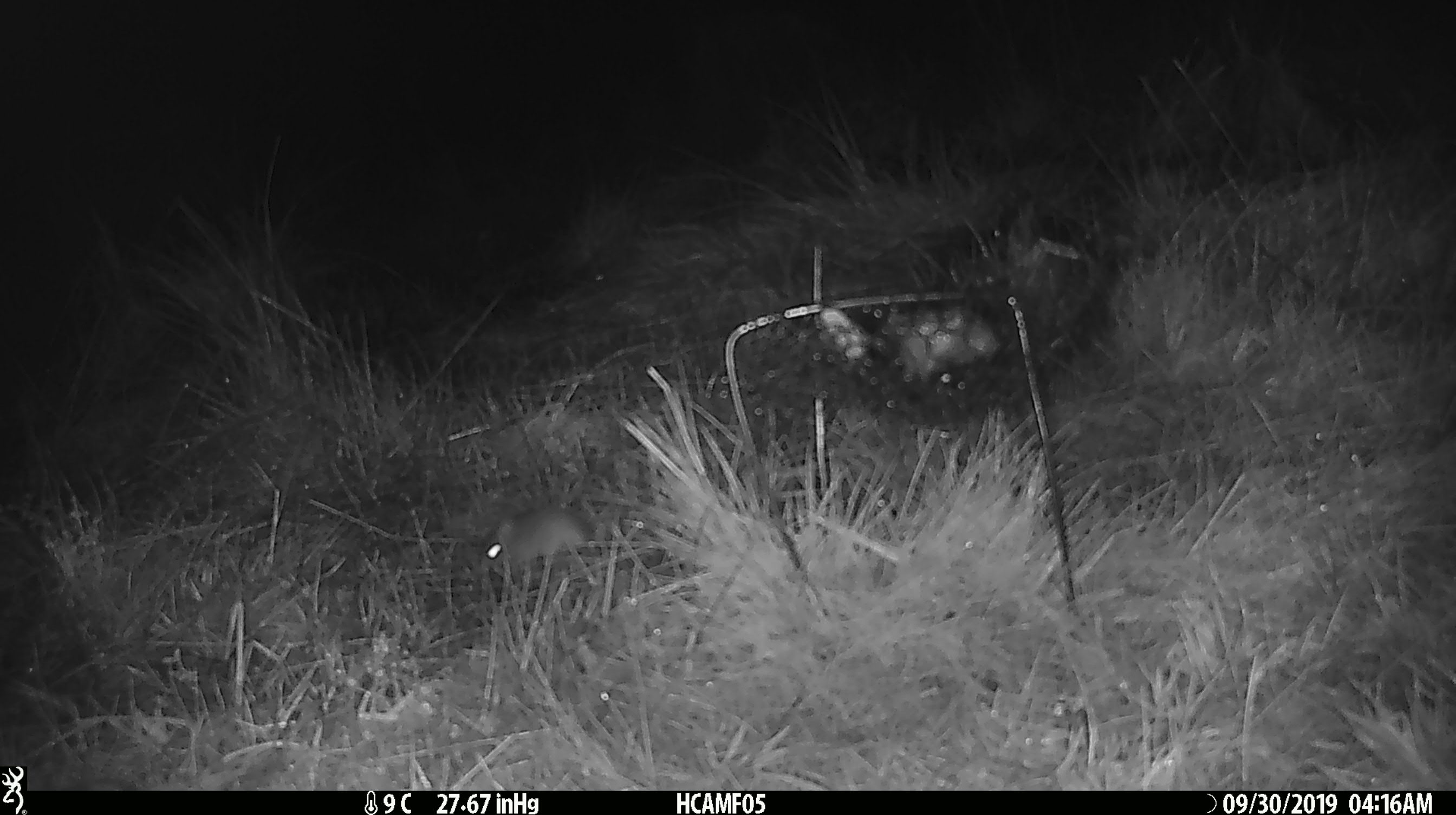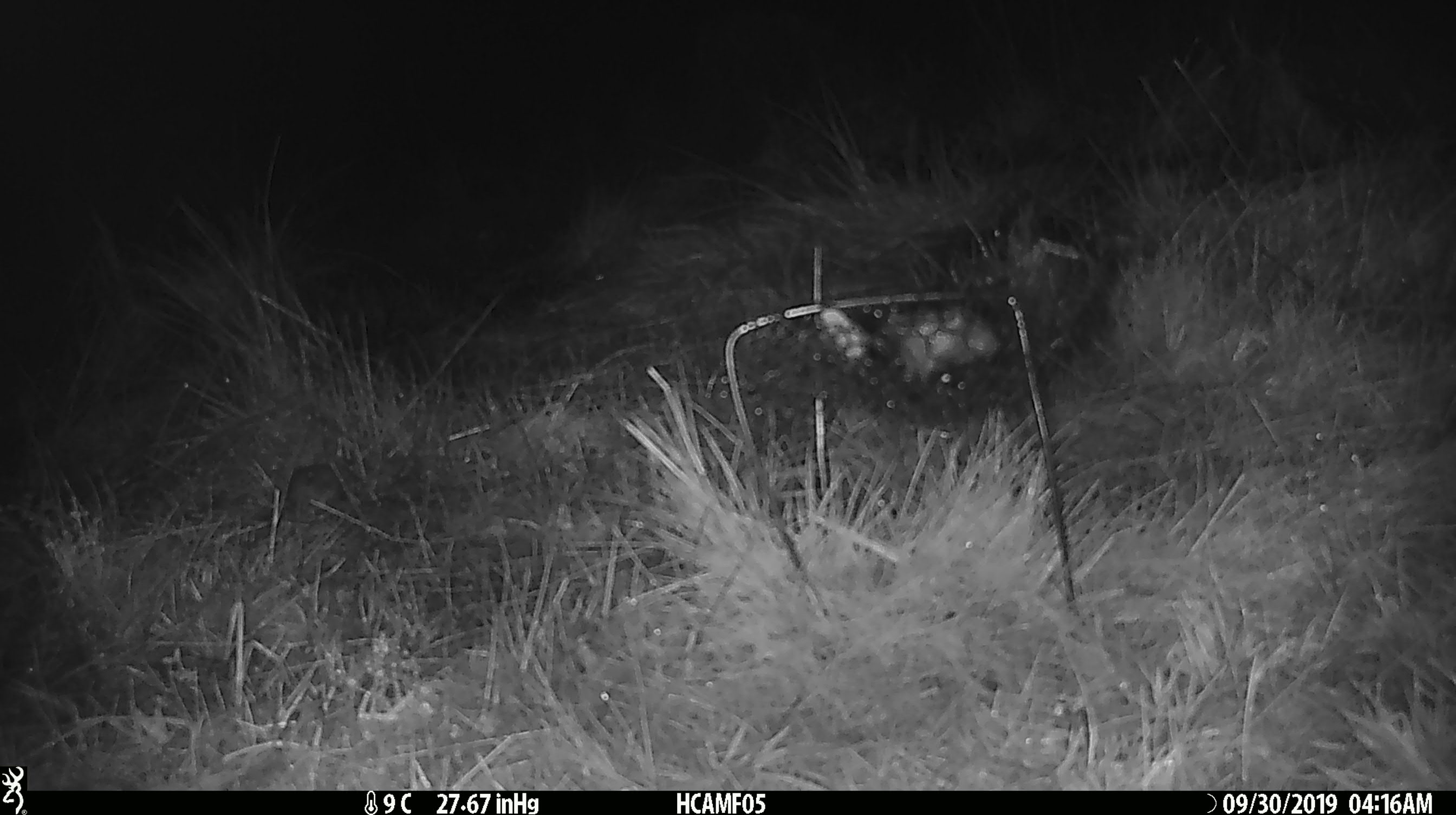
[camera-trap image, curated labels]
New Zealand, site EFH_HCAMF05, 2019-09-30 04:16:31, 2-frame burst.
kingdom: Animalia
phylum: Chordata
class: Mammalia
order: Rodentia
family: Muridae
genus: Mus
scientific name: Mus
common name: mouse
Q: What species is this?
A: Mouse (Mus).